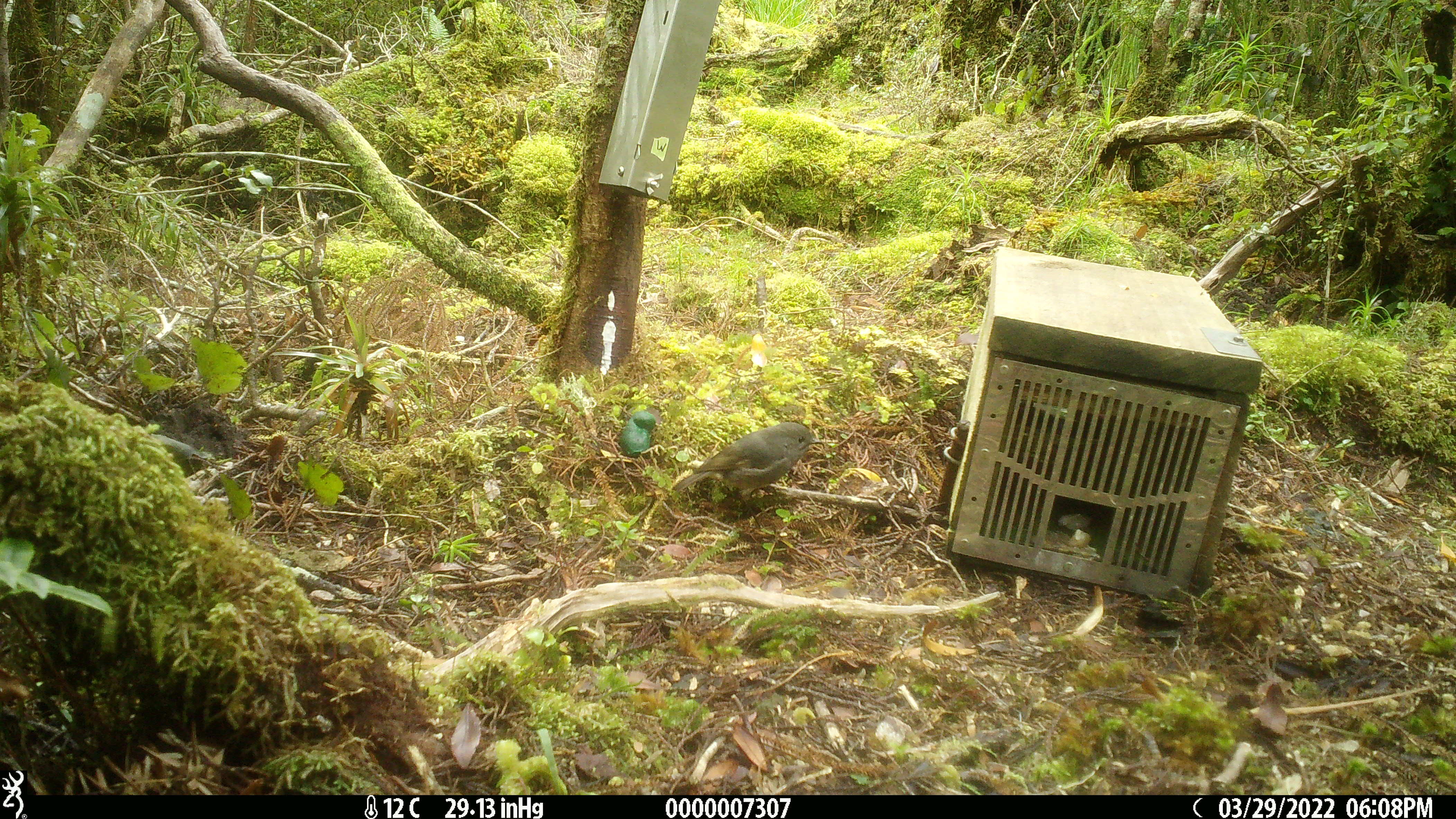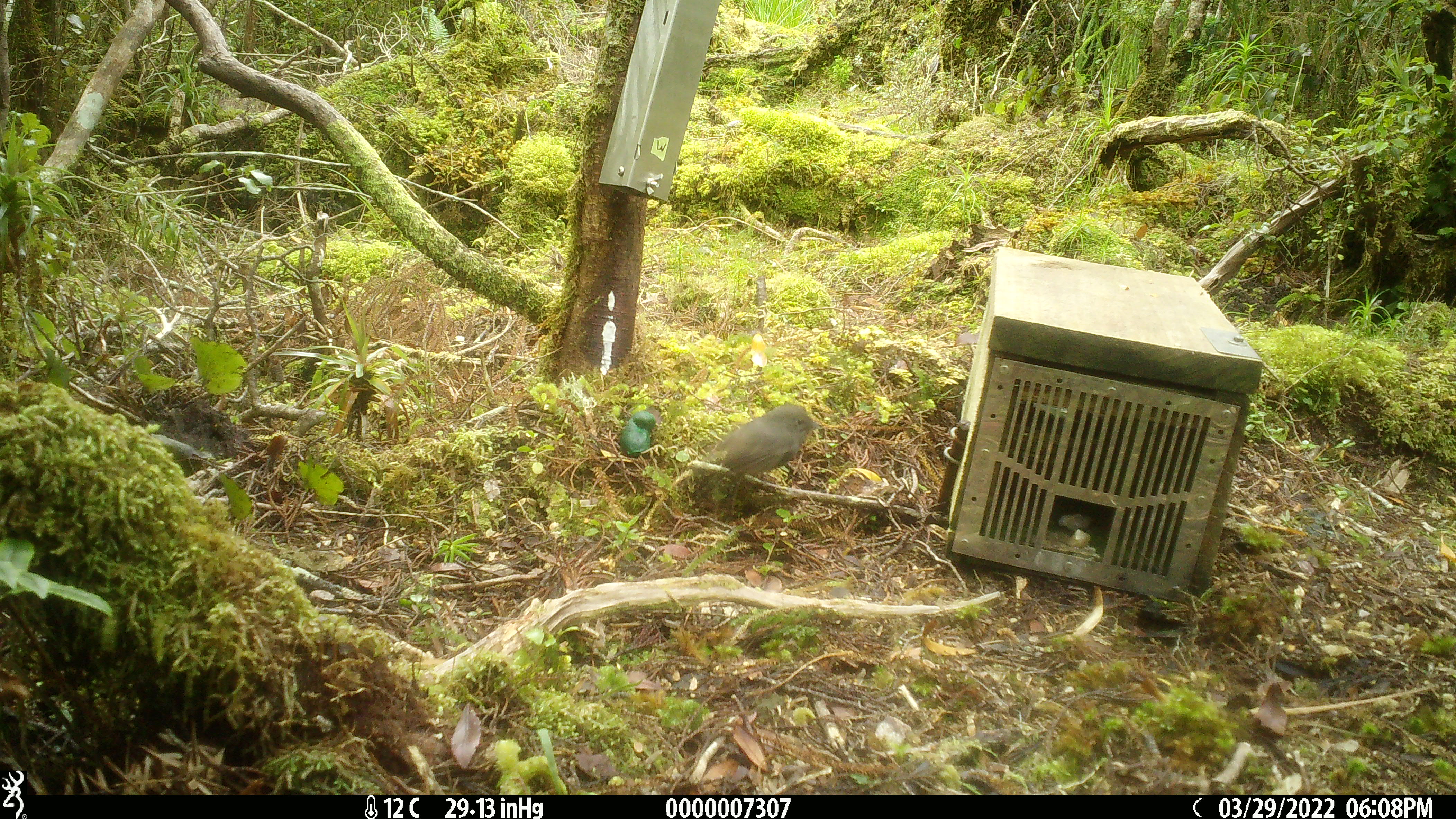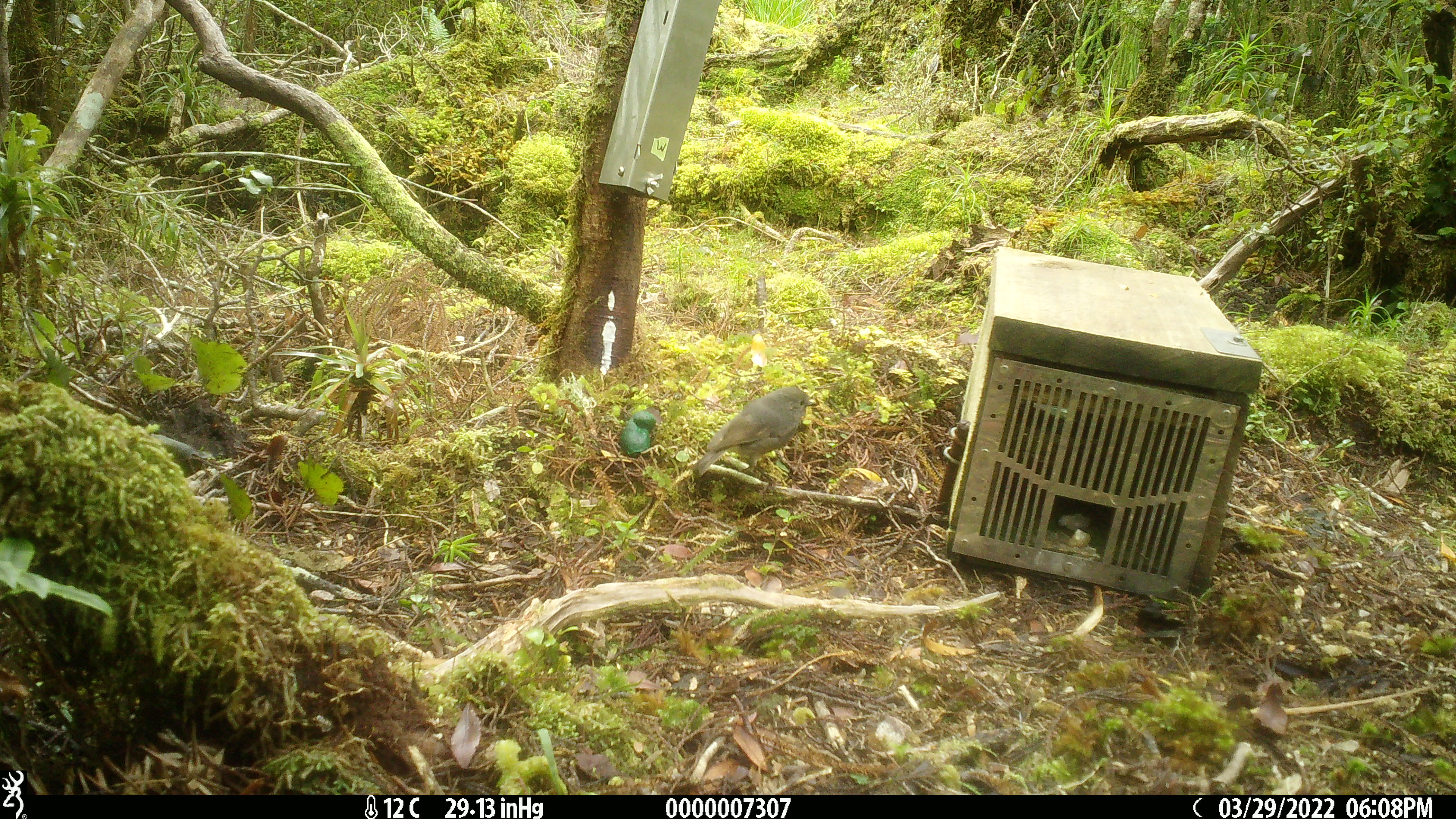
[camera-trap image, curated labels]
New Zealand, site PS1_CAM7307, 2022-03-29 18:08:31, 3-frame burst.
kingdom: Animalia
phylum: Chordata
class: Aves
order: Passeriformes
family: Petroicidae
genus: Petroica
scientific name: Petroica australis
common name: new zealand robin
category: robin